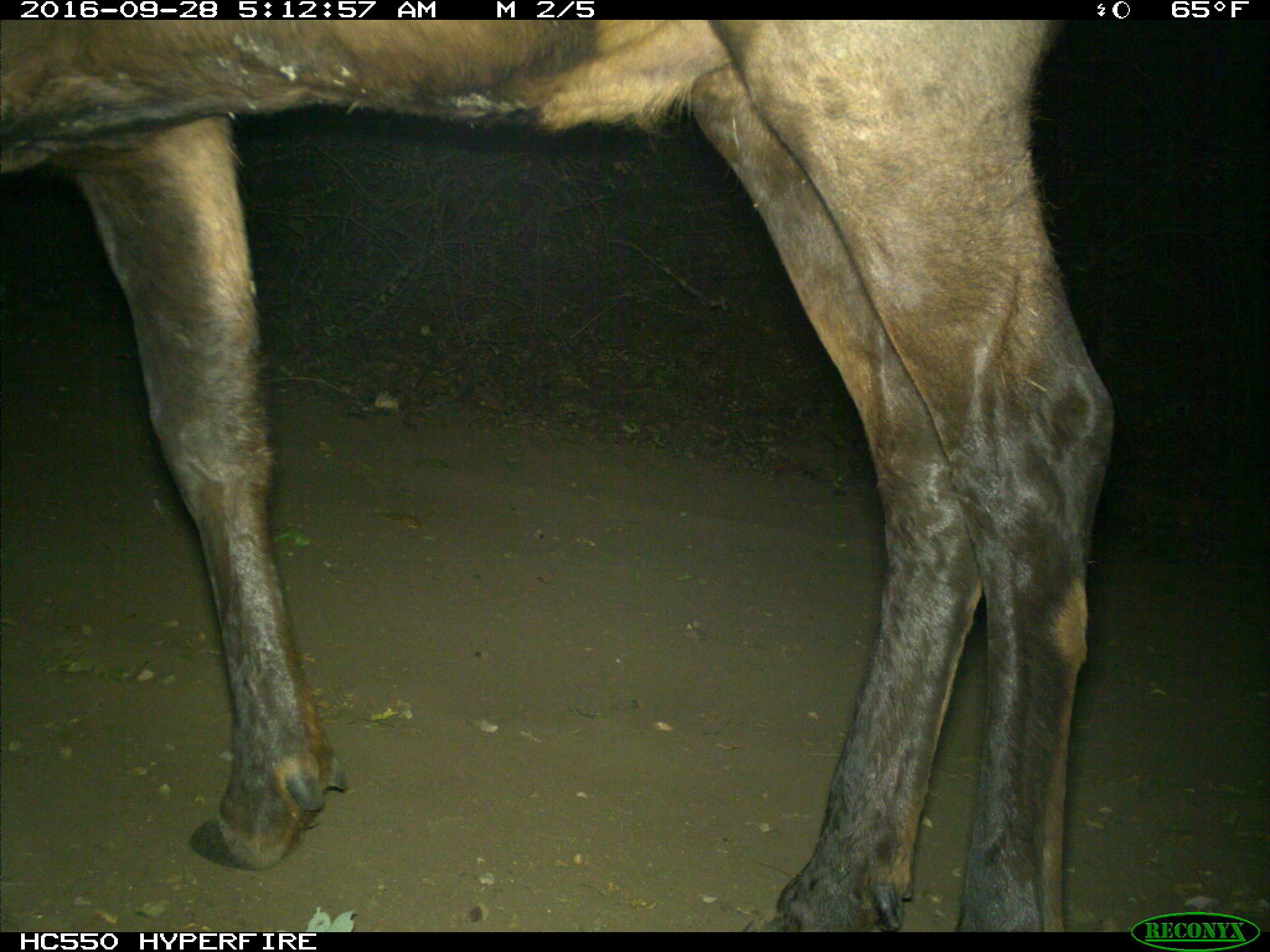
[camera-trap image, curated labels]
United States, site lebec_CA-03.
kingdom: Animalia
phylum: Chordata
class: Mammalia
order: Artiodactyla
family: Cervidae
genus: Cervus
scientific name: Cervus canadensis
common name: elk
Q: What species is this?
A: Cervus canadensis (elk).